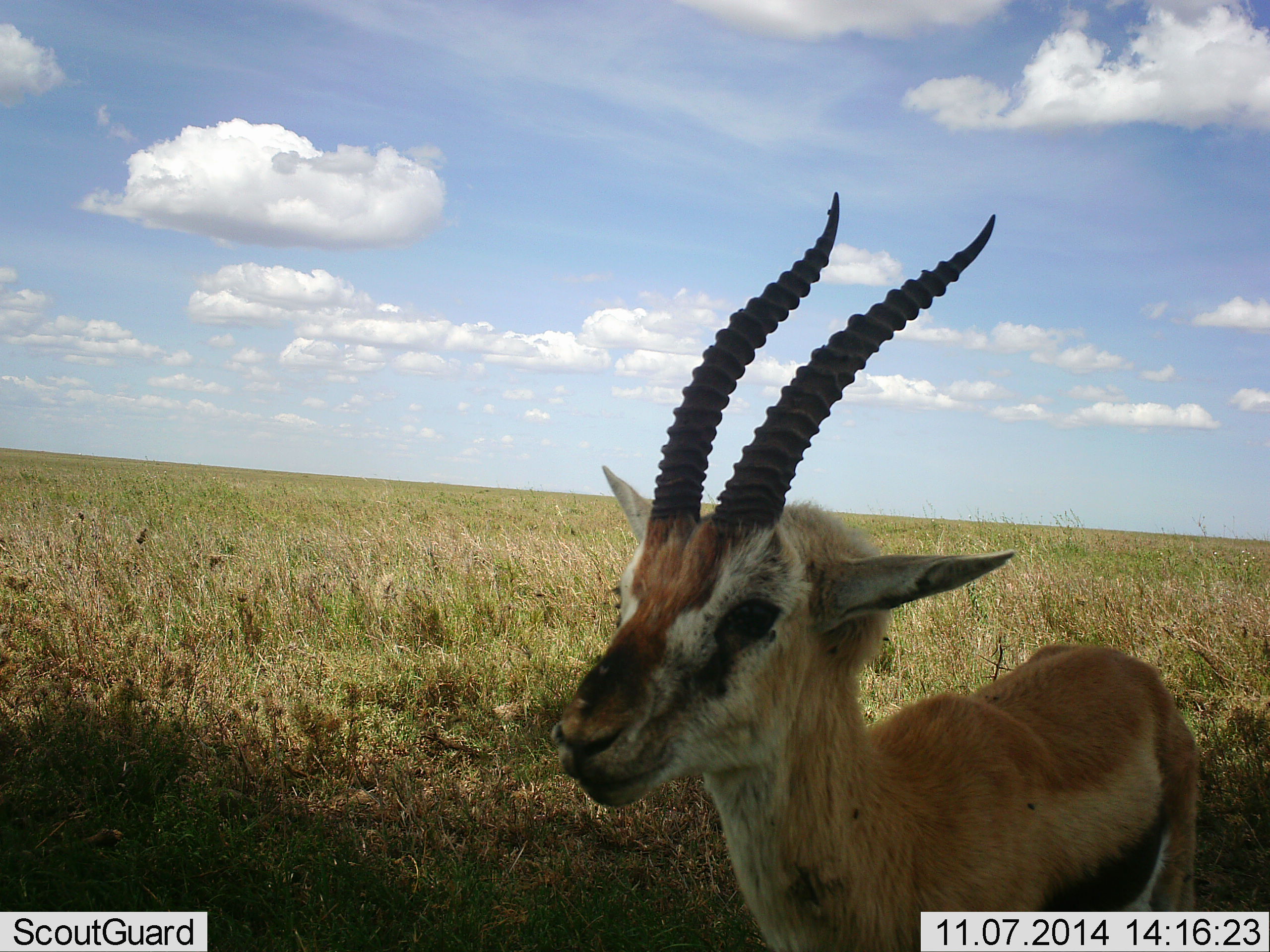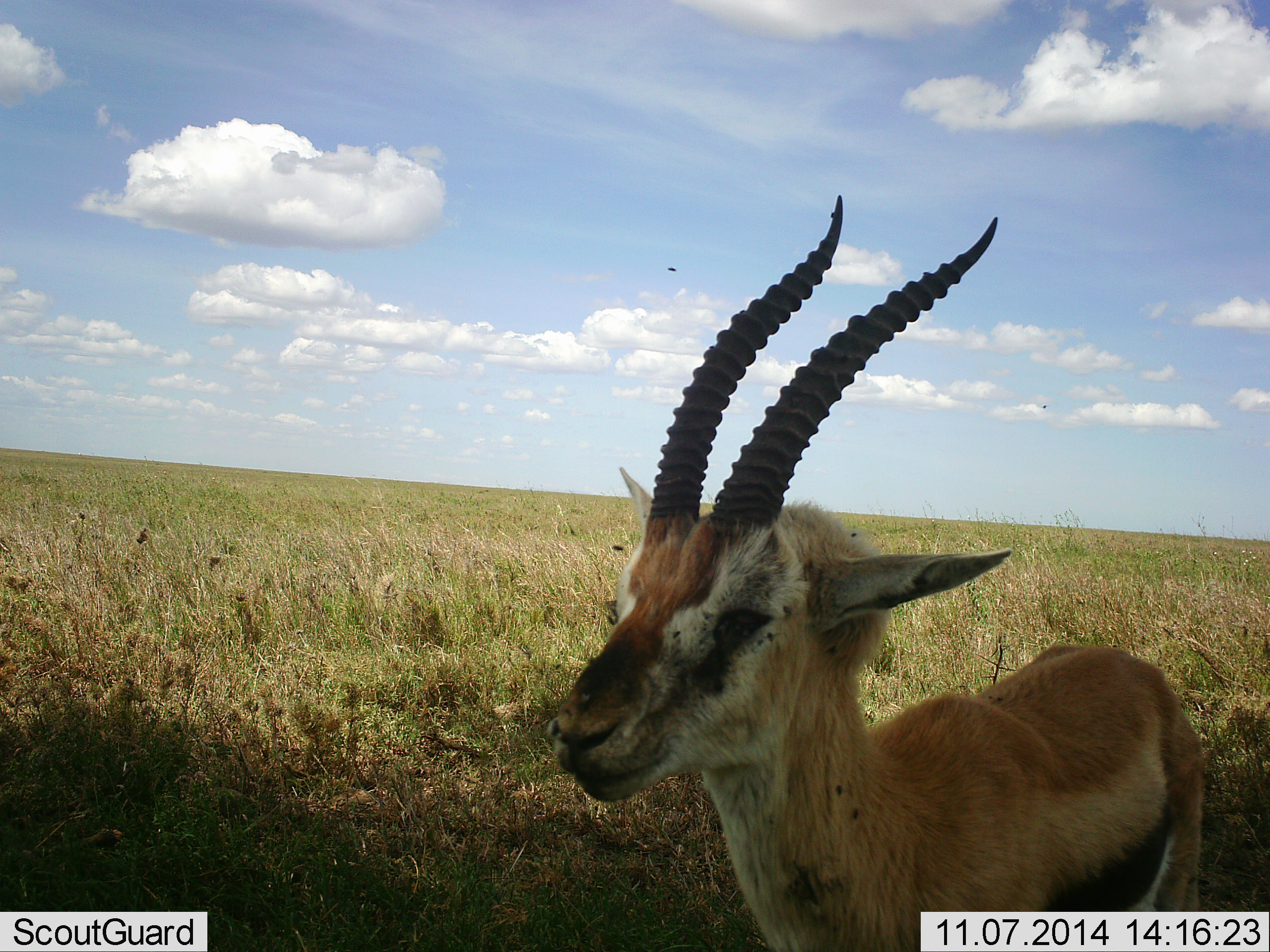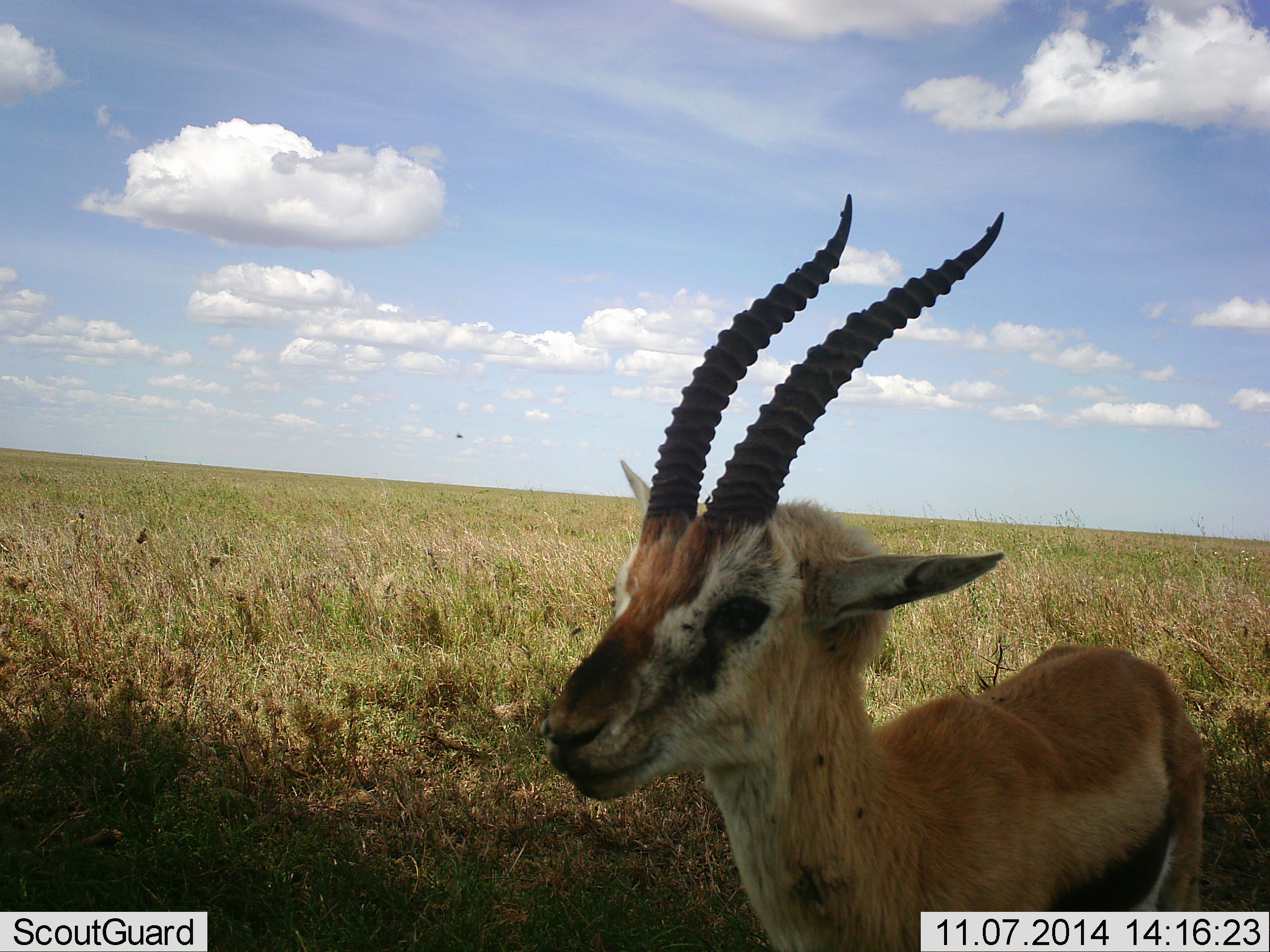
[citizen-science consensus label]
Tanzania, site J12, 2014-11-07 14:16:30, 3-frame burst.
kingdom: Animalia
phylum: Chordata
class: Mammalia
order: Artiodactyla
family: Bovidae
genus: Eudorcas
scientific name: Eudorcas thomsonii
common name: thomson's gazelle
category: gazellethomsons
Gazellethomsons (thomson's gazelle) (Eudorcas thomsonii), count 1. Behavior (volunteer vote fractions): standing 100%, resting 0%, moving 0%, interacting 0%. Young present (vote fraction): 0%. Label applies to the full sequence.